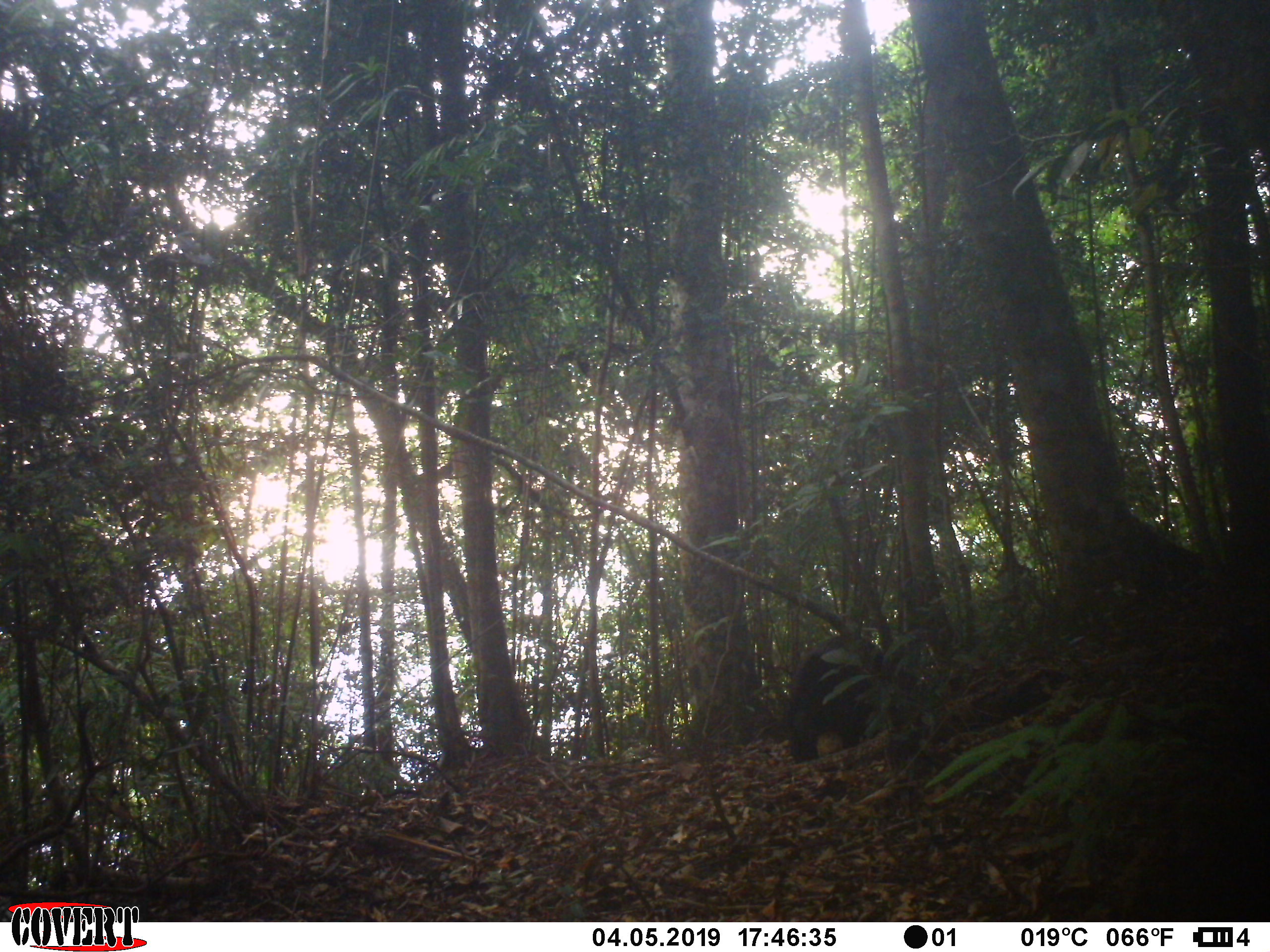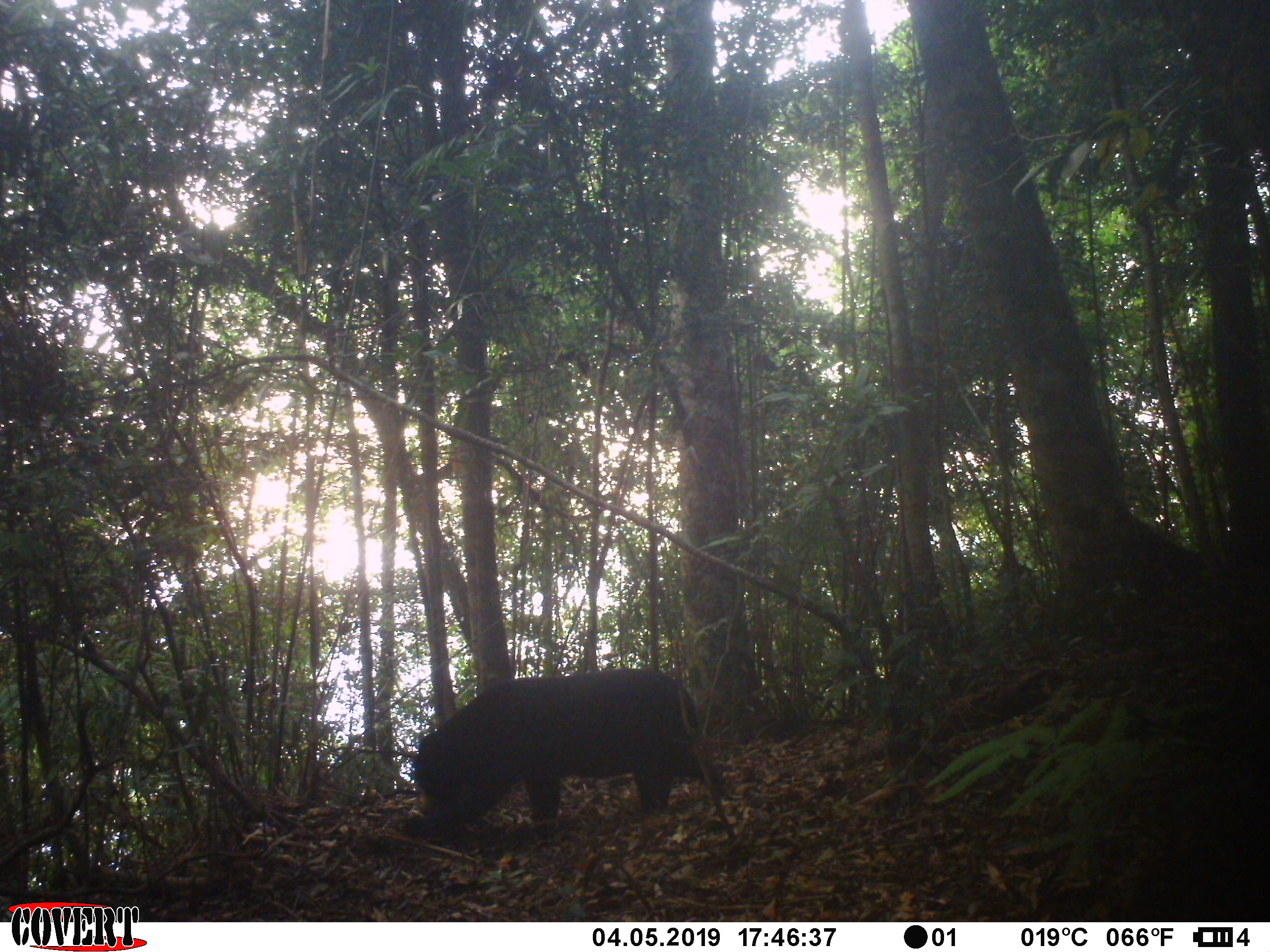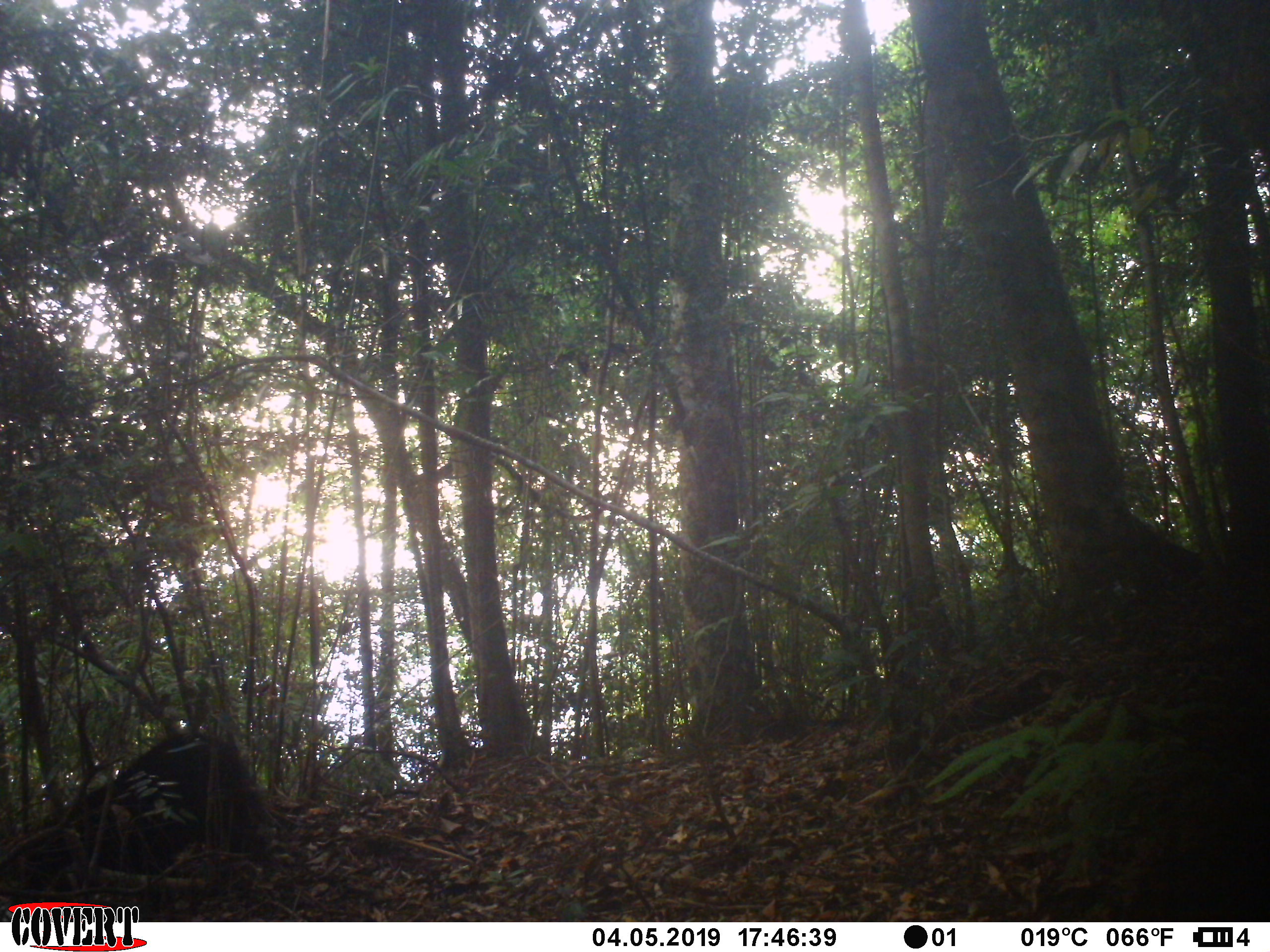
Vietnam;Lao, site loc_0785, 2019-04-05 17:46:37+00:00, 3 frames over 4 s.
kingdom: Animalia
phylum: Chordata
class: Mammalia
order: Carnivora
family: Ursidae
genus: Helarctos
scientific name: Helarctos malayanus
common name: sun bear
Sun bear (Helarctos malayanus). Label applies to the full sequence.